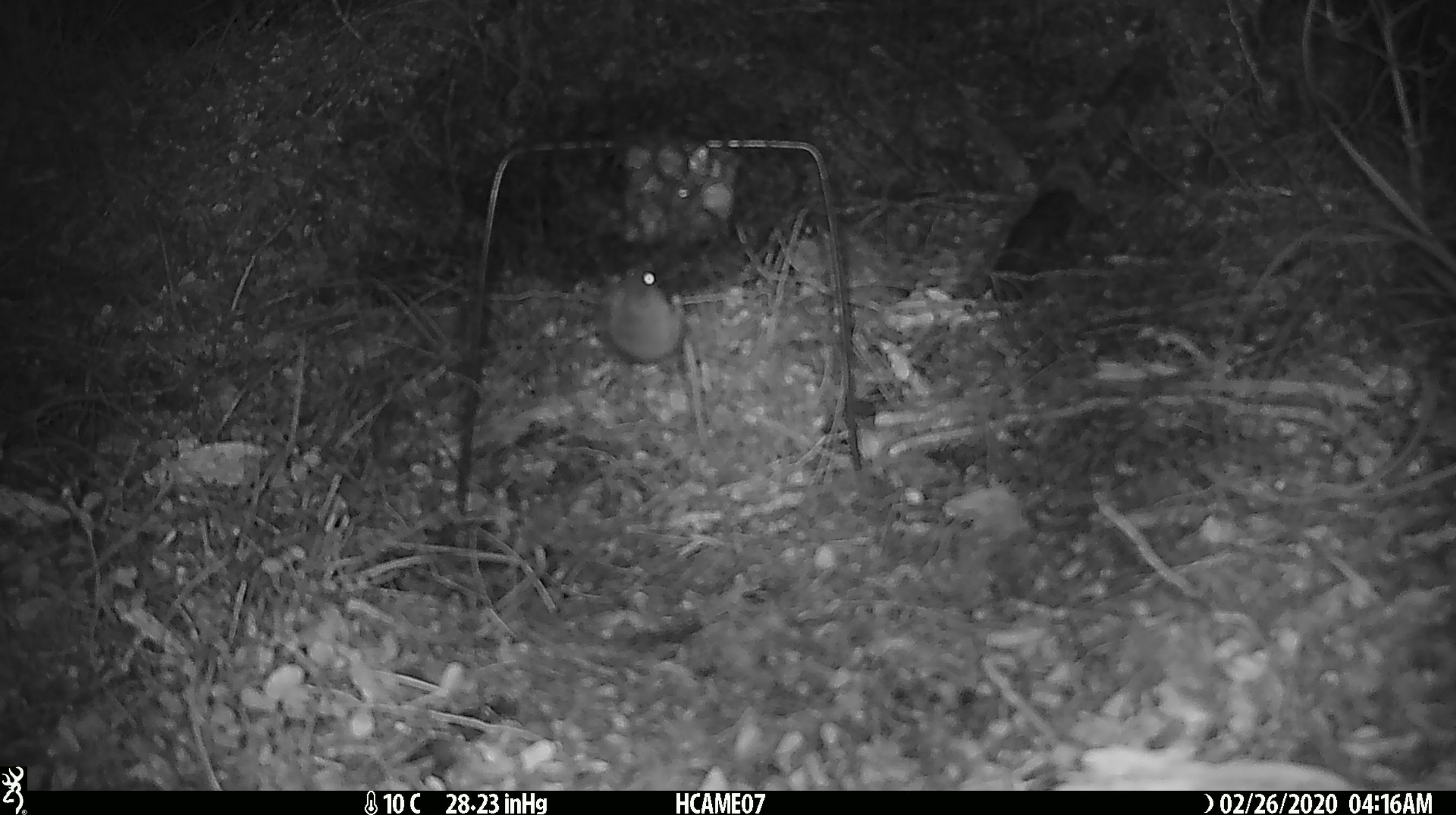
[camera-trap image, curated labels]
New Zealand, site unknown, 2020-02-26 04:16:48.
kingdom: Animalia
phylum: Chordata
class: Mammalia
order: Rodentia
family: Muridae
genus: Mus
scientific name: Mus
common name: mouse